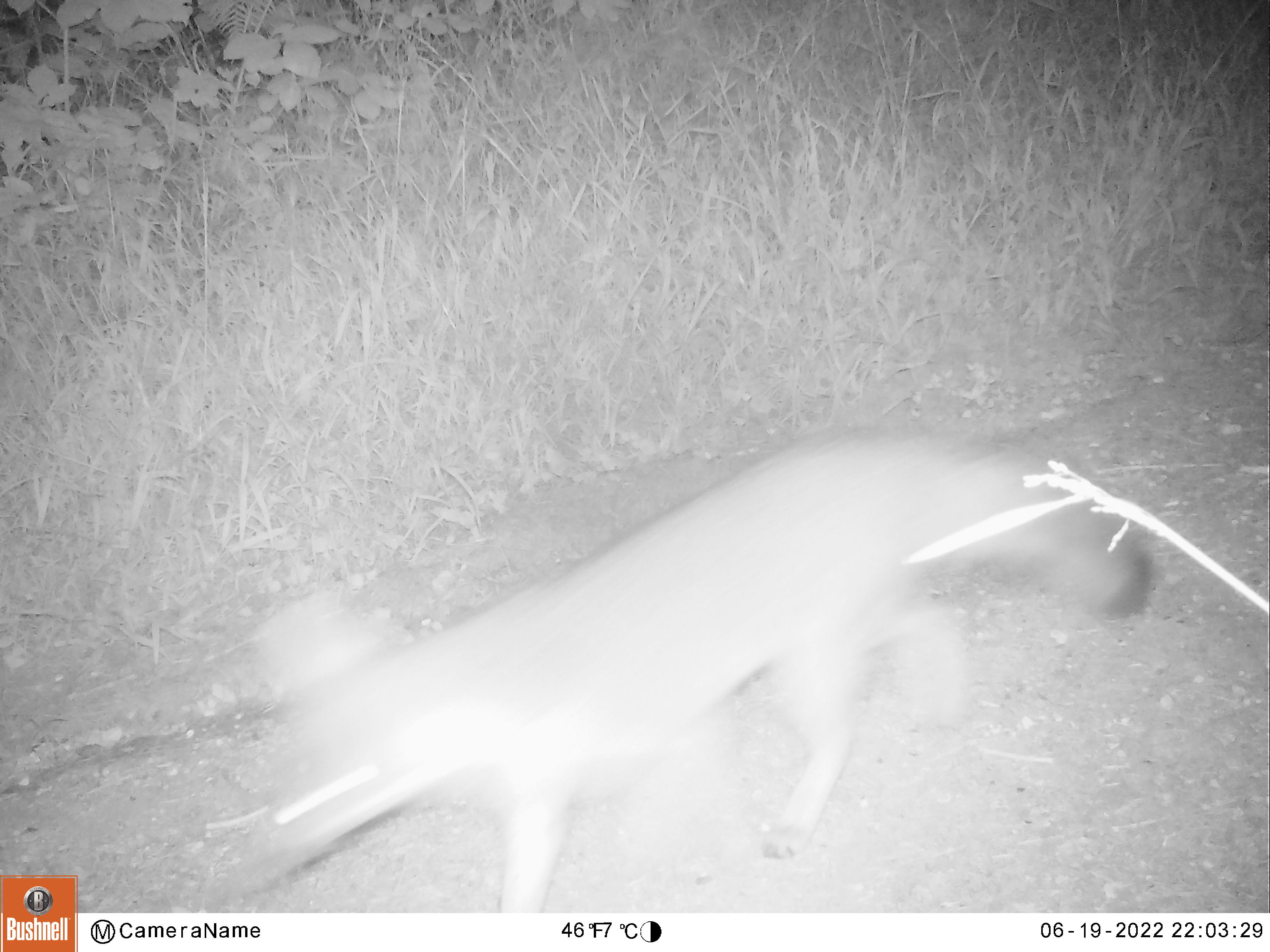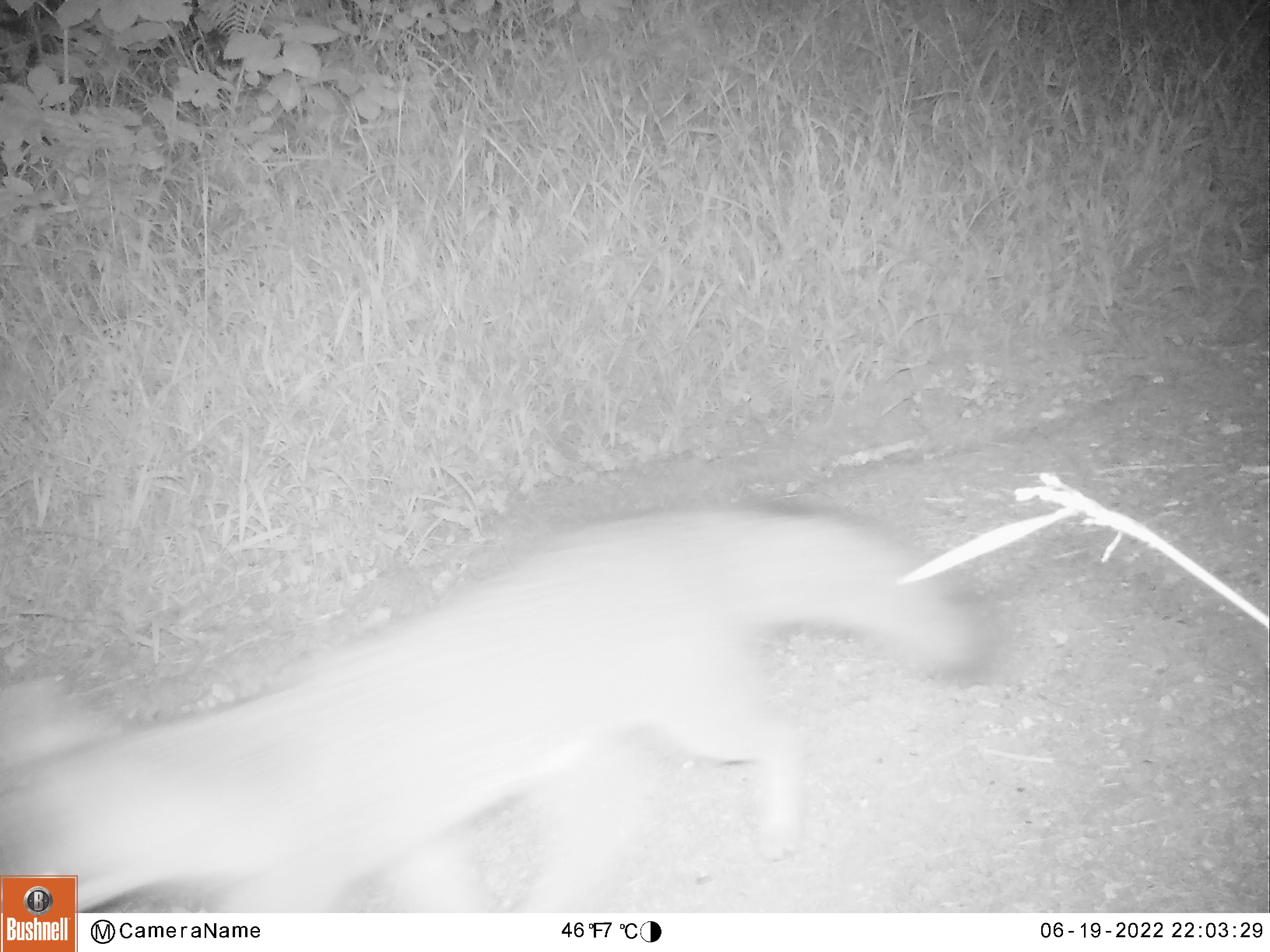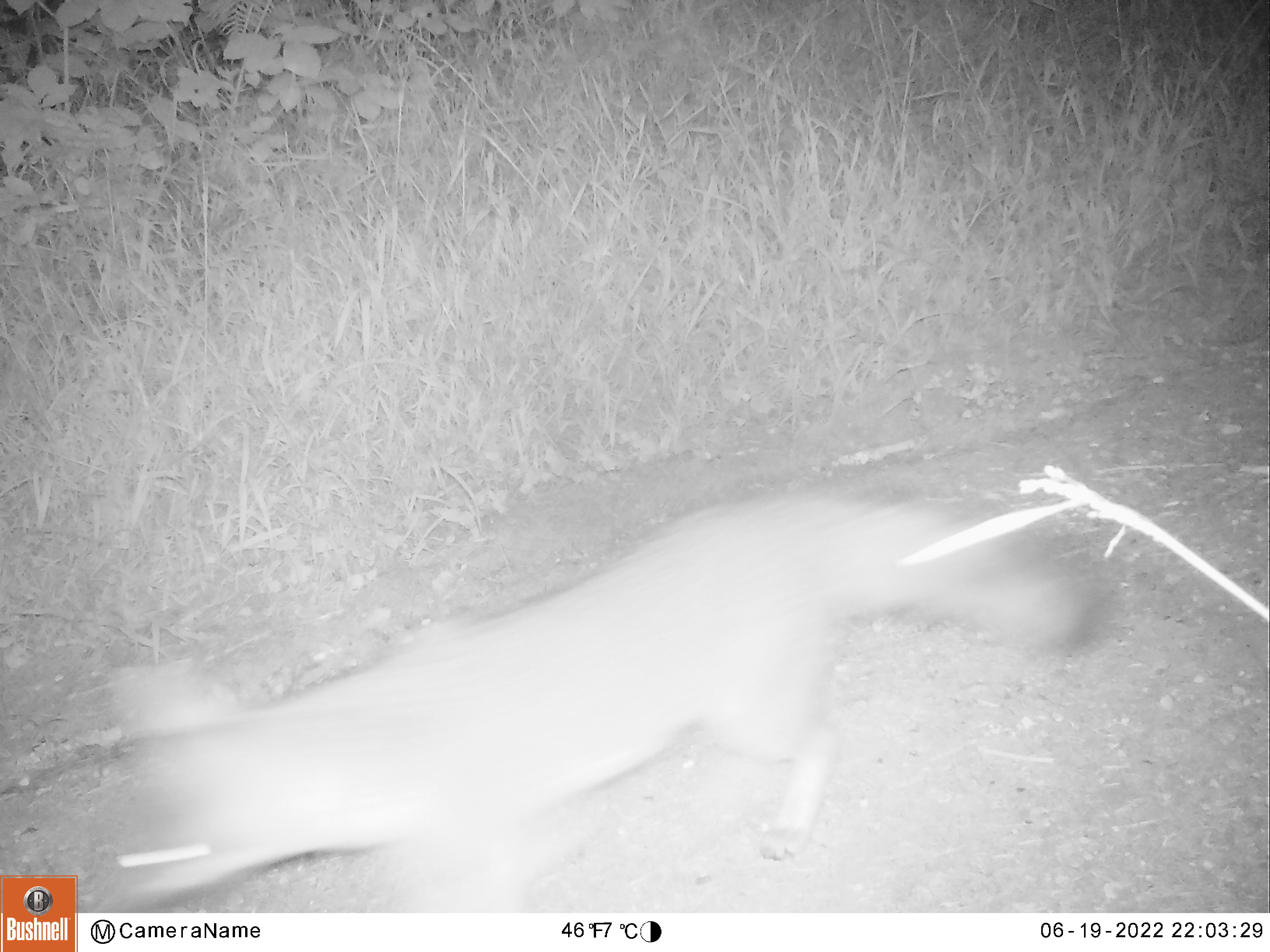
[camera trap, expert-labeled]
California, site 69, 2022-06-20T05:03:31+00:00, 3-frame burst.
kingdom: Animalia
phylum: Chordata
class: Mammalia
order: Carnivora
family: Canidae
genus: Urocyon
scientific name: Urocyon cinereoargenteus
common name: gray fox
Gray fox (Urocyon cinereoargenteus).